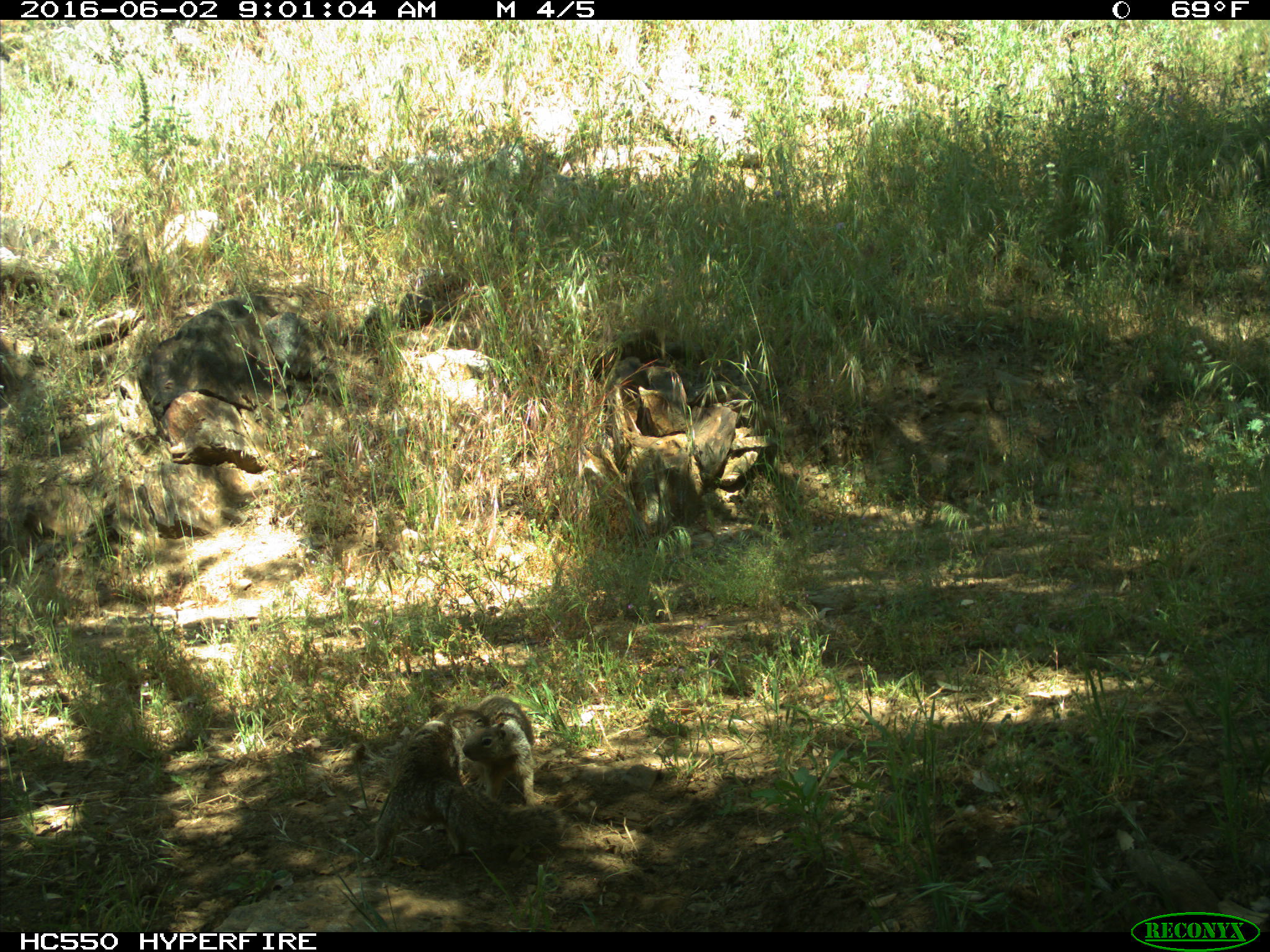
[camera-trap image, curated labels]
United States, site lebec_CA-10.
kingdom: Animalia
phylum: Chordata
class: Mammalia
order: Rodentia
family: Sciuridae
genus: Otospermophilus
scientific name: Otospermophilus beecheyi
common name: california ground squirrel